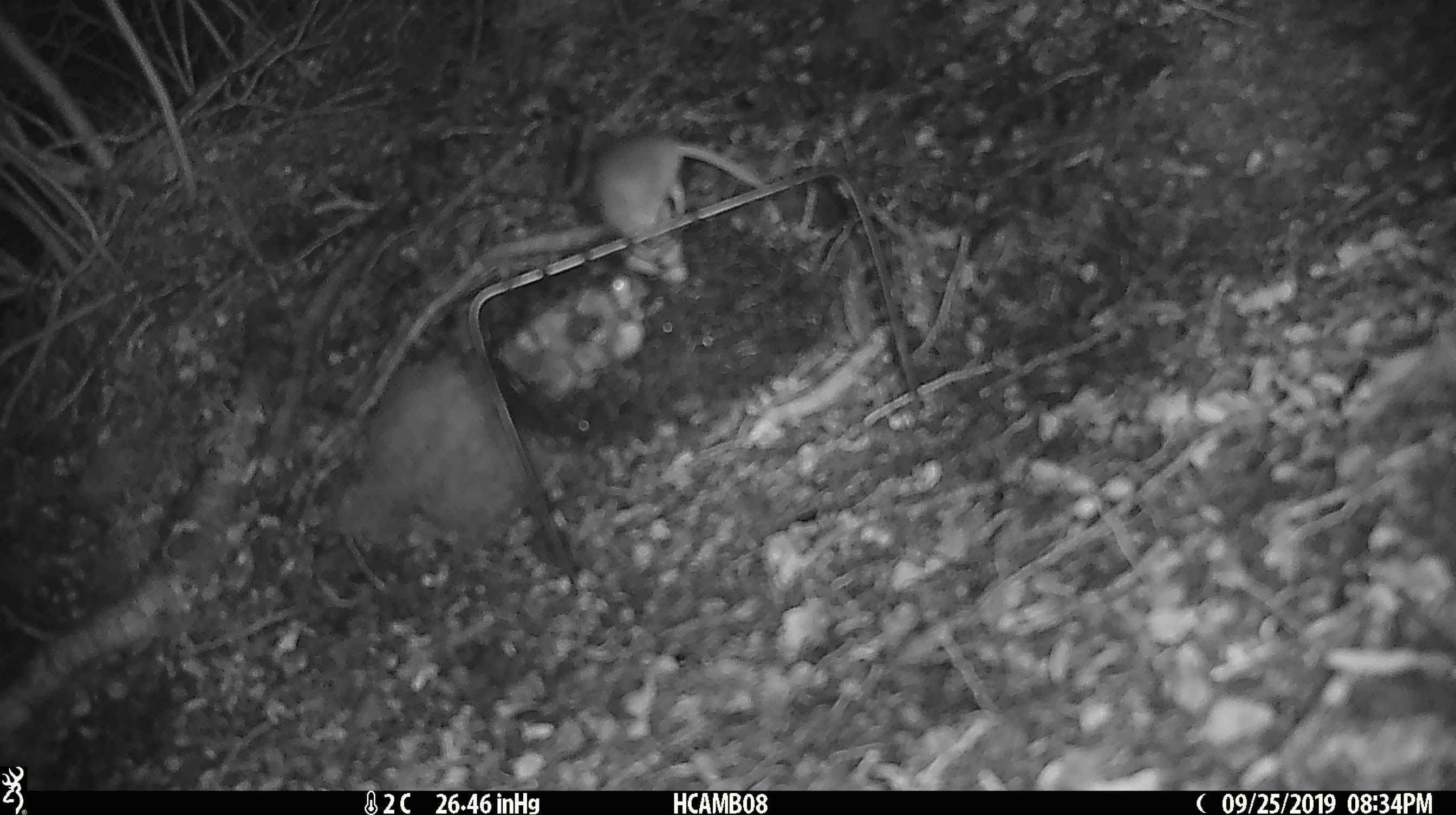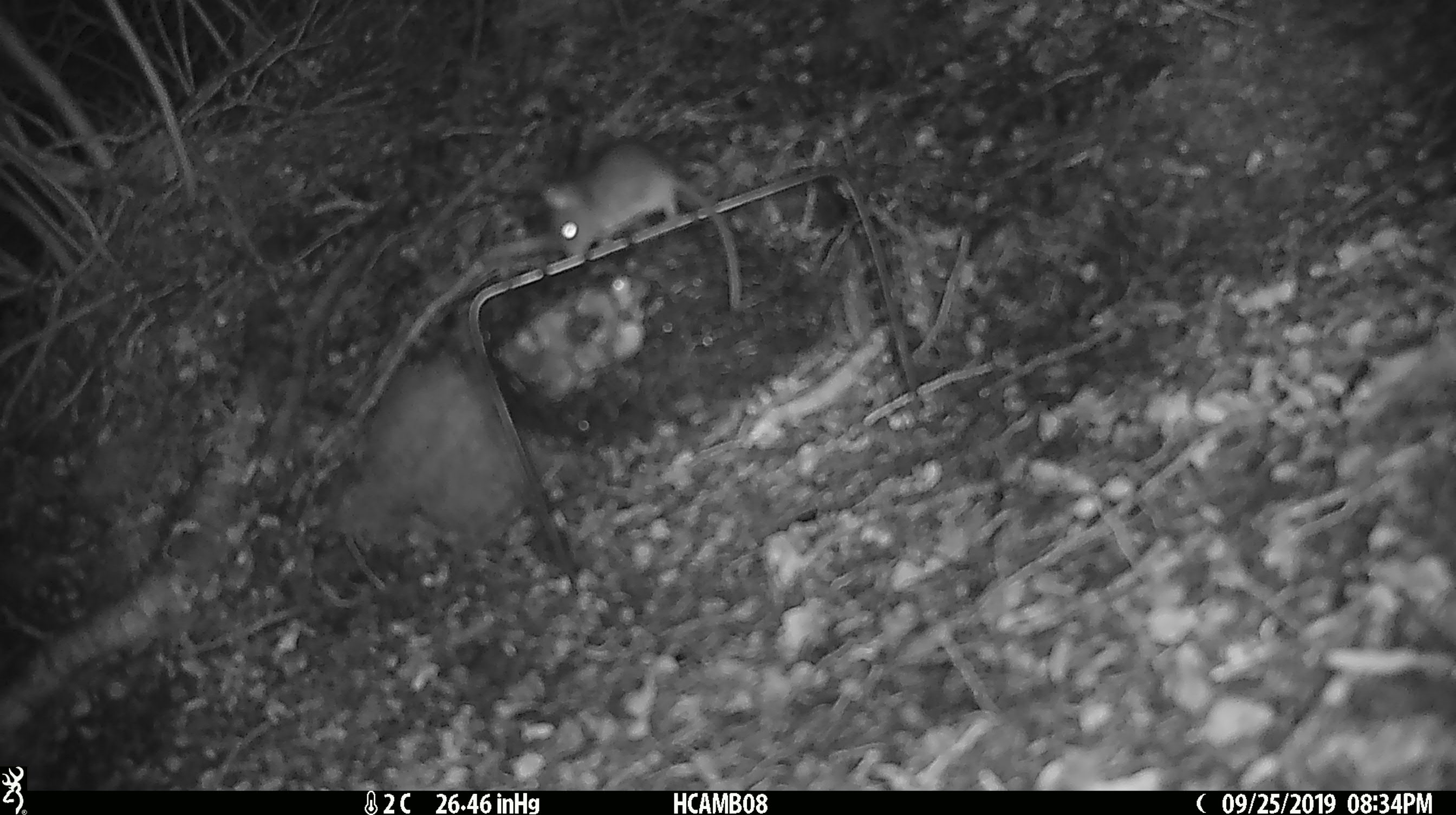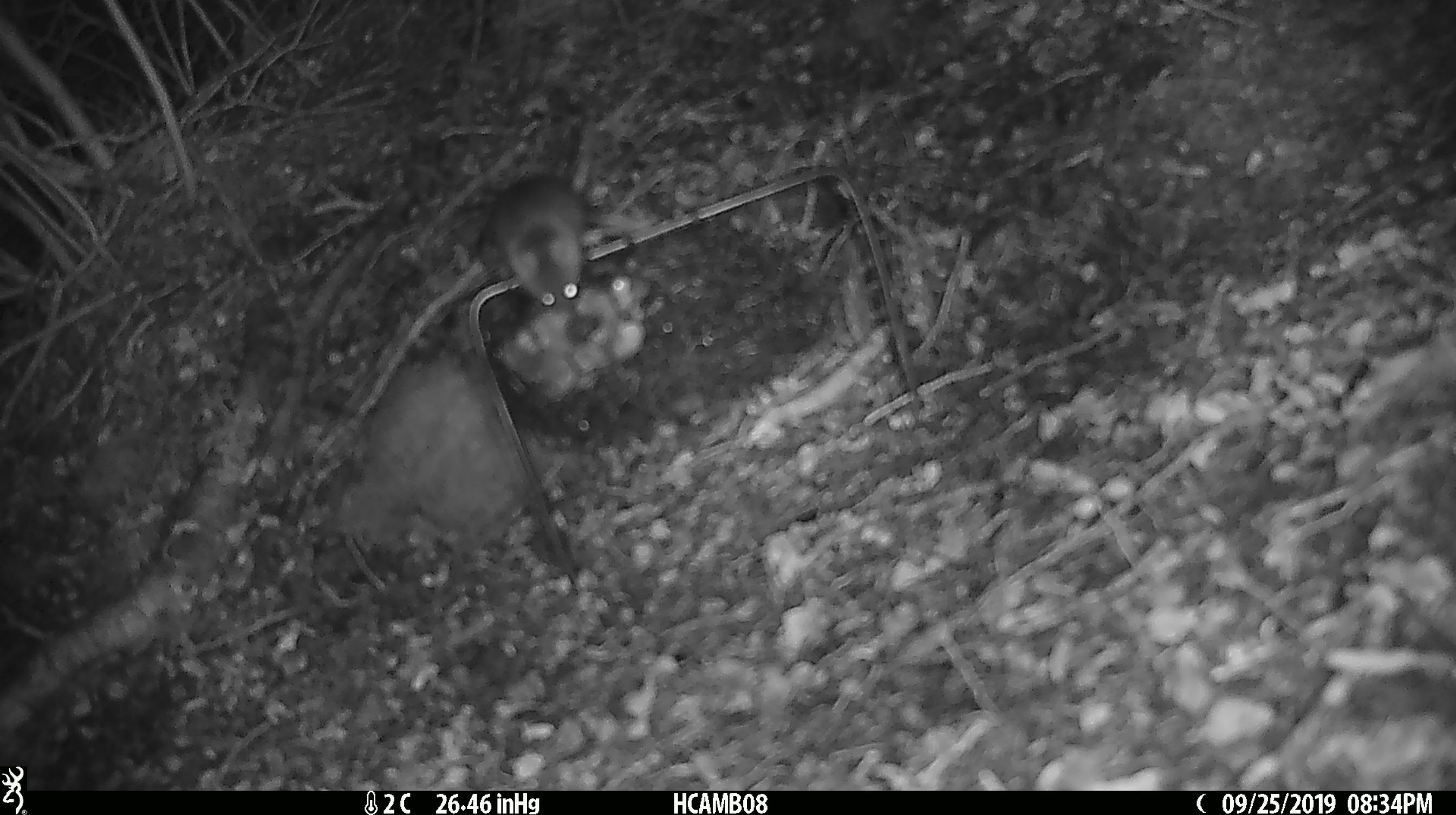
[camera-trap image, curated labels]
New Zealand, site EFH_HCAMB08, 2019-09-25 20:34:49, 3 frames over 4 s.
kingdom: Animalia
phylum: Chordata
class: Mammalia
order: Rodentia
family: Muridae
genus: Mus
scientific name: Mus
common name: mouse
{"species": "mouse (Mus)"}